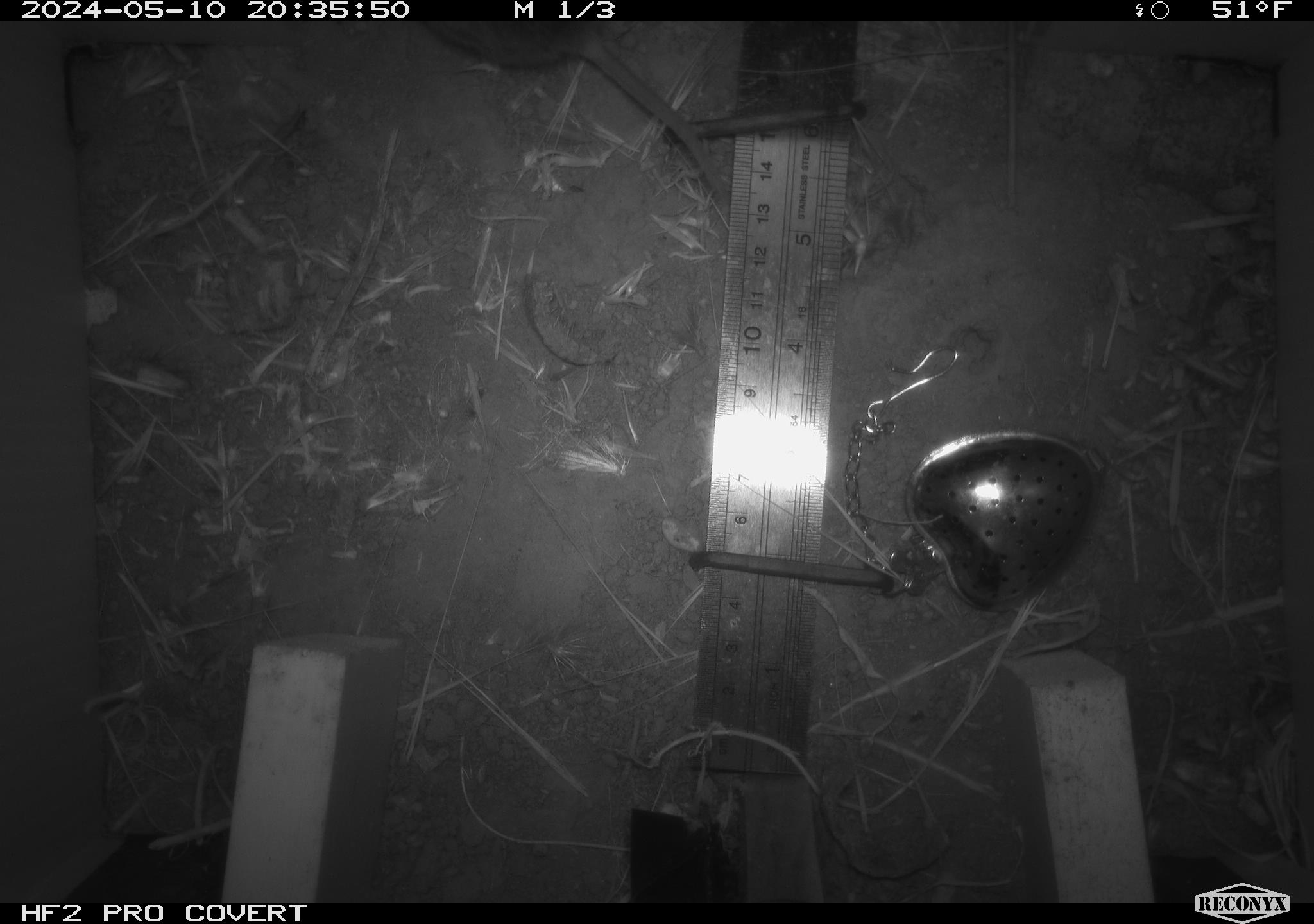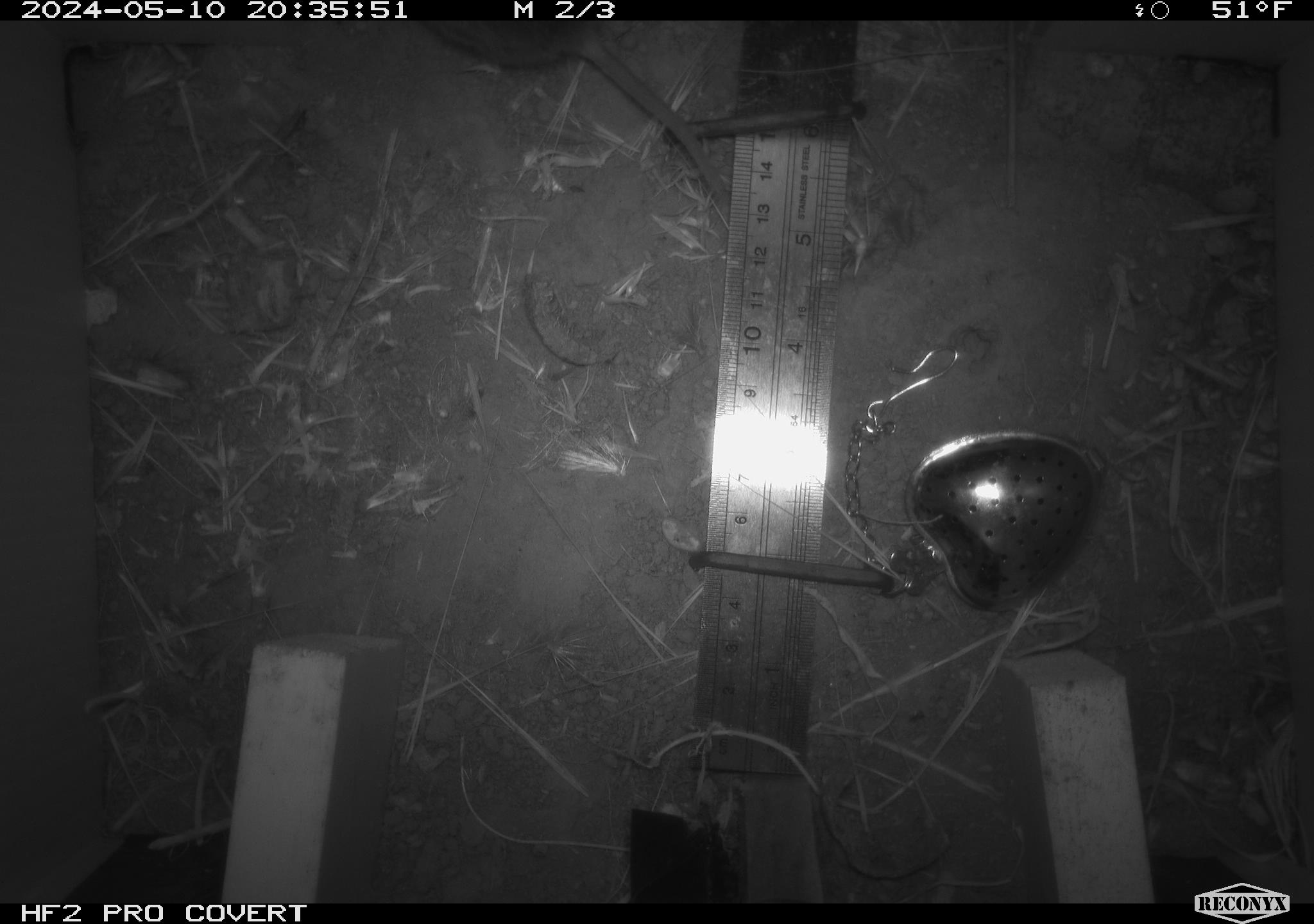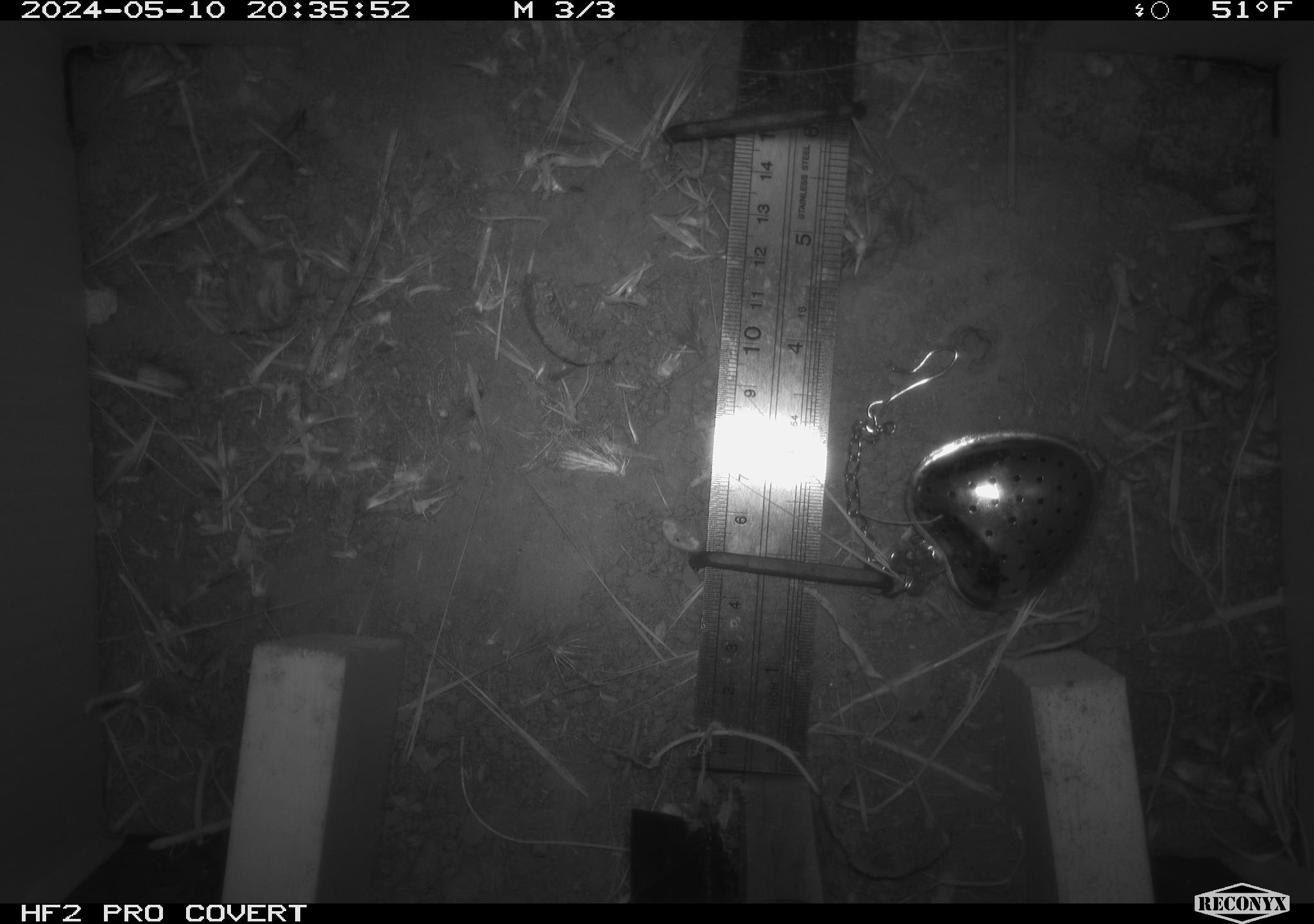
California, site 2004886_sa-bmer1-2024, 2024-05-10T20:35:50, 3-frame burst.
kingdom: Animalia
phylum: Chordata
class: Mammalia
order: Rodentia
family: Cricetidae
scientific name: Arvicolinae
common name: voles, lemmings, and muskrats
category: arvicolinae subfamily